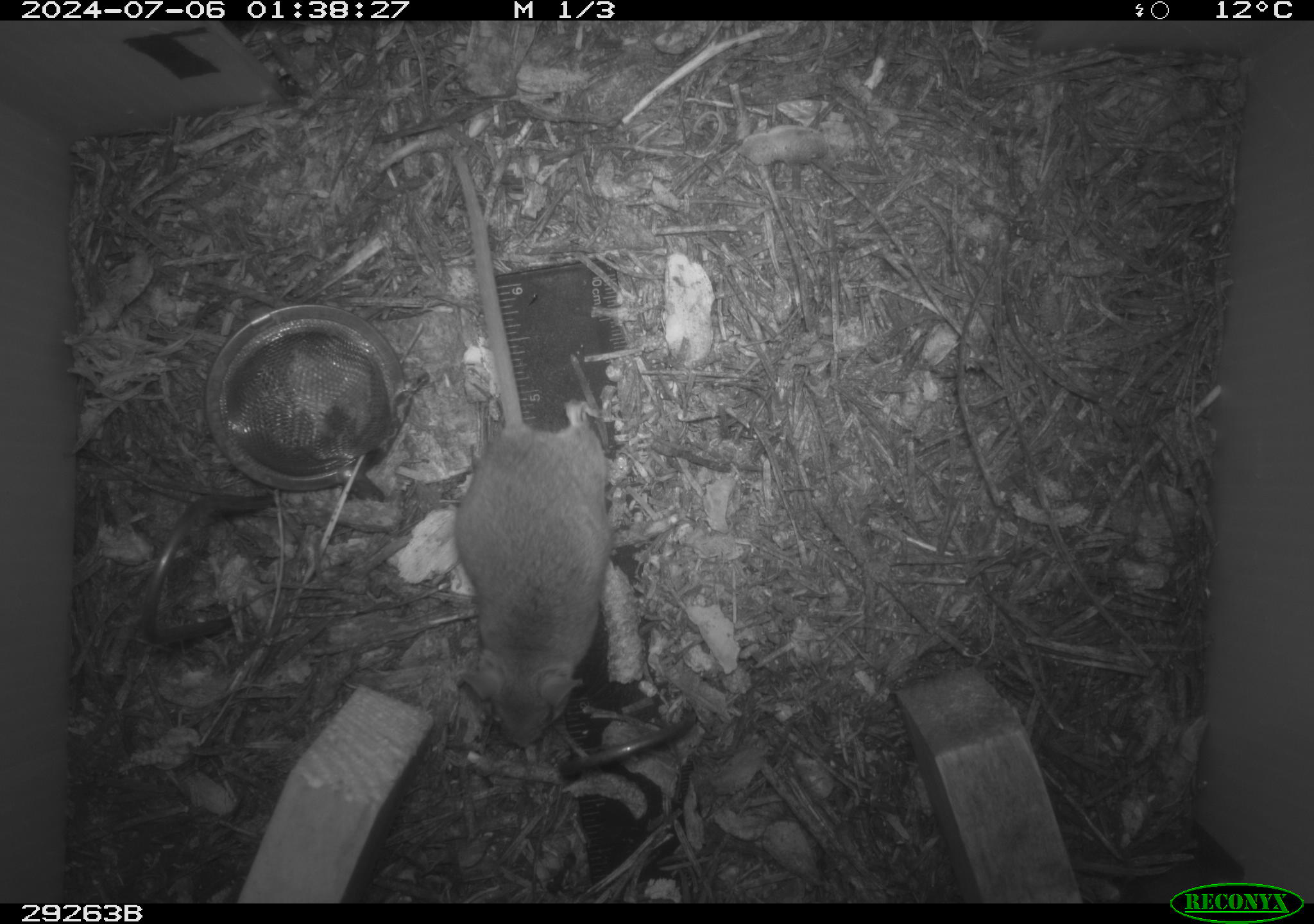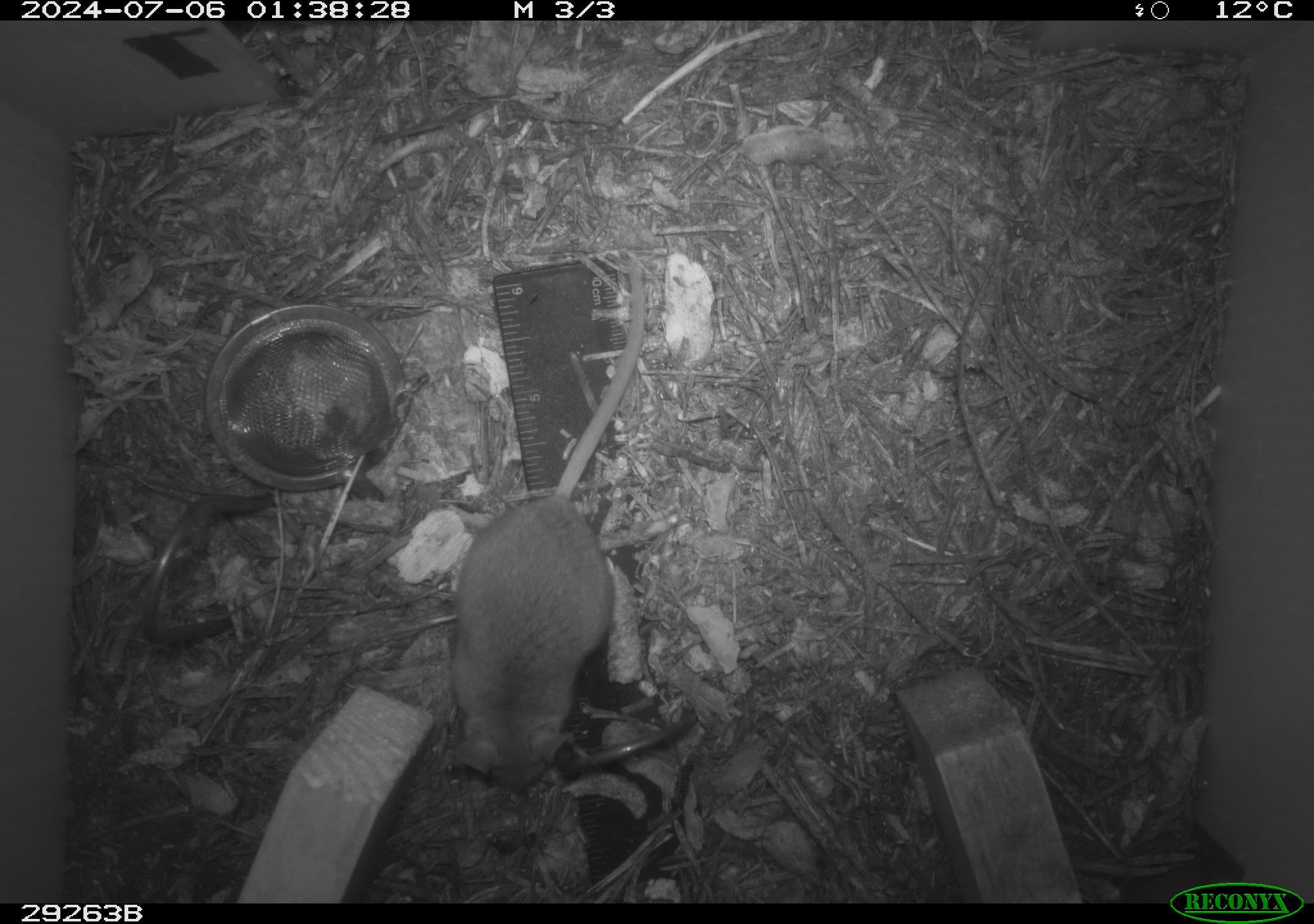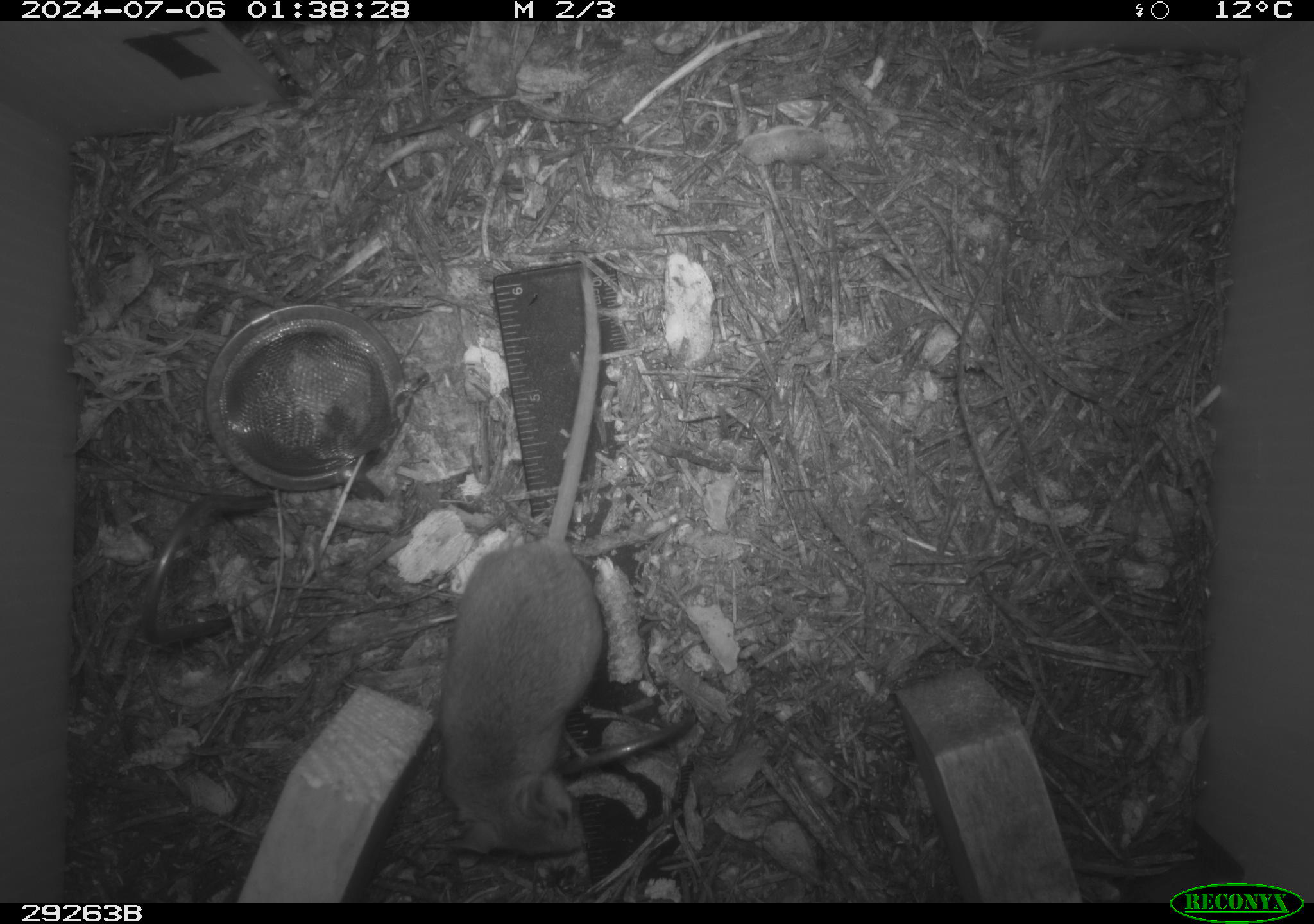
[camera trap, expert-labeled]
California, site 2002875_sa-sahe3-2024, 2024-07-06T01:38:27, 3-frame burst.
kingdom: Animalia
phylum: Chordata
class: Mammalia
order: Rodentia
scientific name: Rodentia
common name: rodent